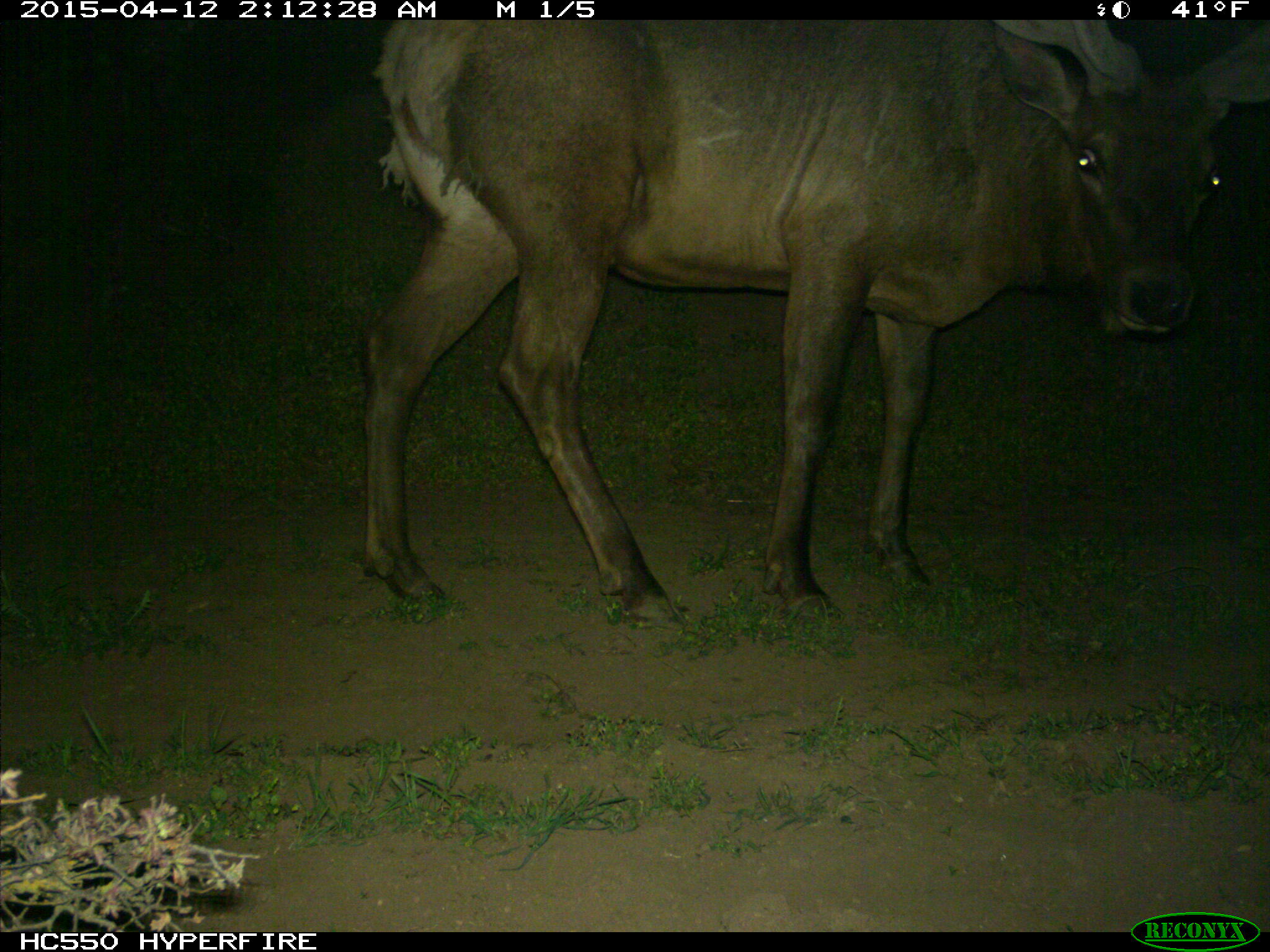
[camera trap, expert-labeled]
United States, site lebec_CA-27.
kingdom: Animalia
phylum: Chordata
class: Mammalia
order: Artiodactyla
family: Cervidae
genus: Cervus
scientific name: Cervus canadensis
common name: elk